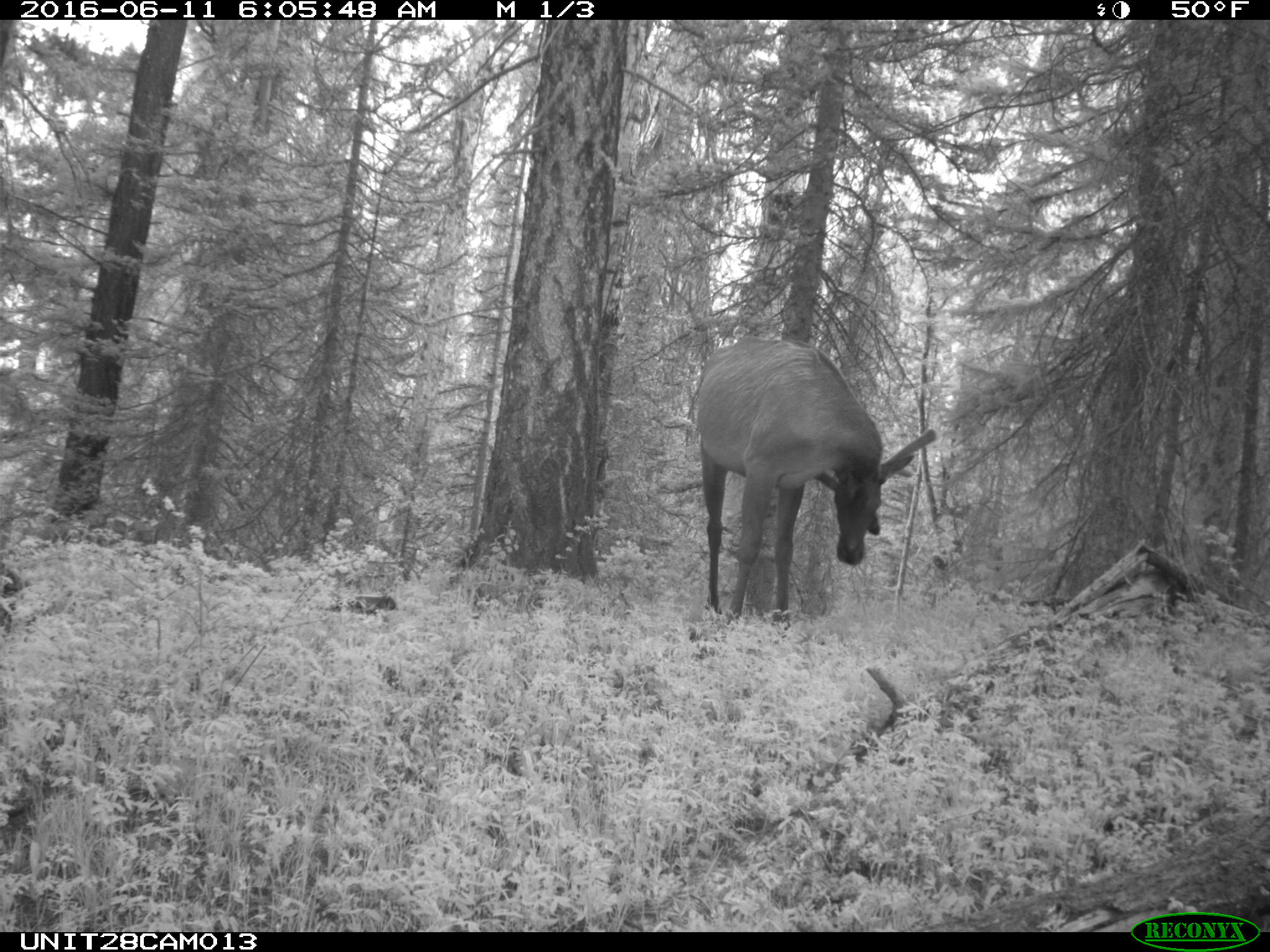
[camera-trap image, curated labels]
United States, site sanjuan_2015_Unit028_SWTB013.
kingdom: Animalia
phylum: Chordata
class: Mammalia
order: Artiodactyla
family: Cervidae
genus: Cervus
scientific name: Cervus elaphus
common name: red deer